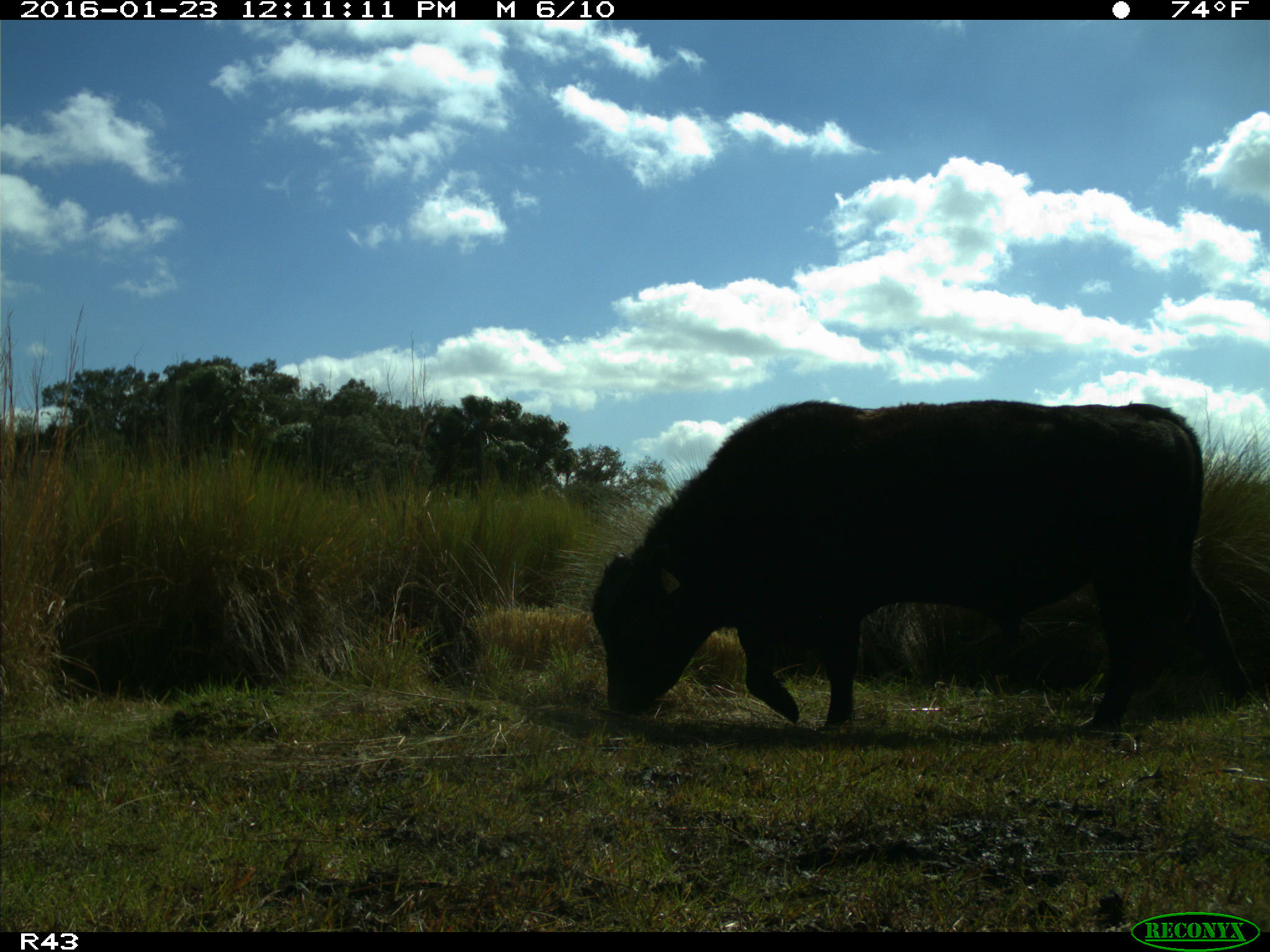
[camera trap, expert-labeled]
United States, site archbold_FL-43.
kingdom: Animalia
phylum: Chordata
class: Mammalia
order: Artiodactyla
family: Bovidae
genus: Bos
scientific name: Bos taurus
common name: domestic cow